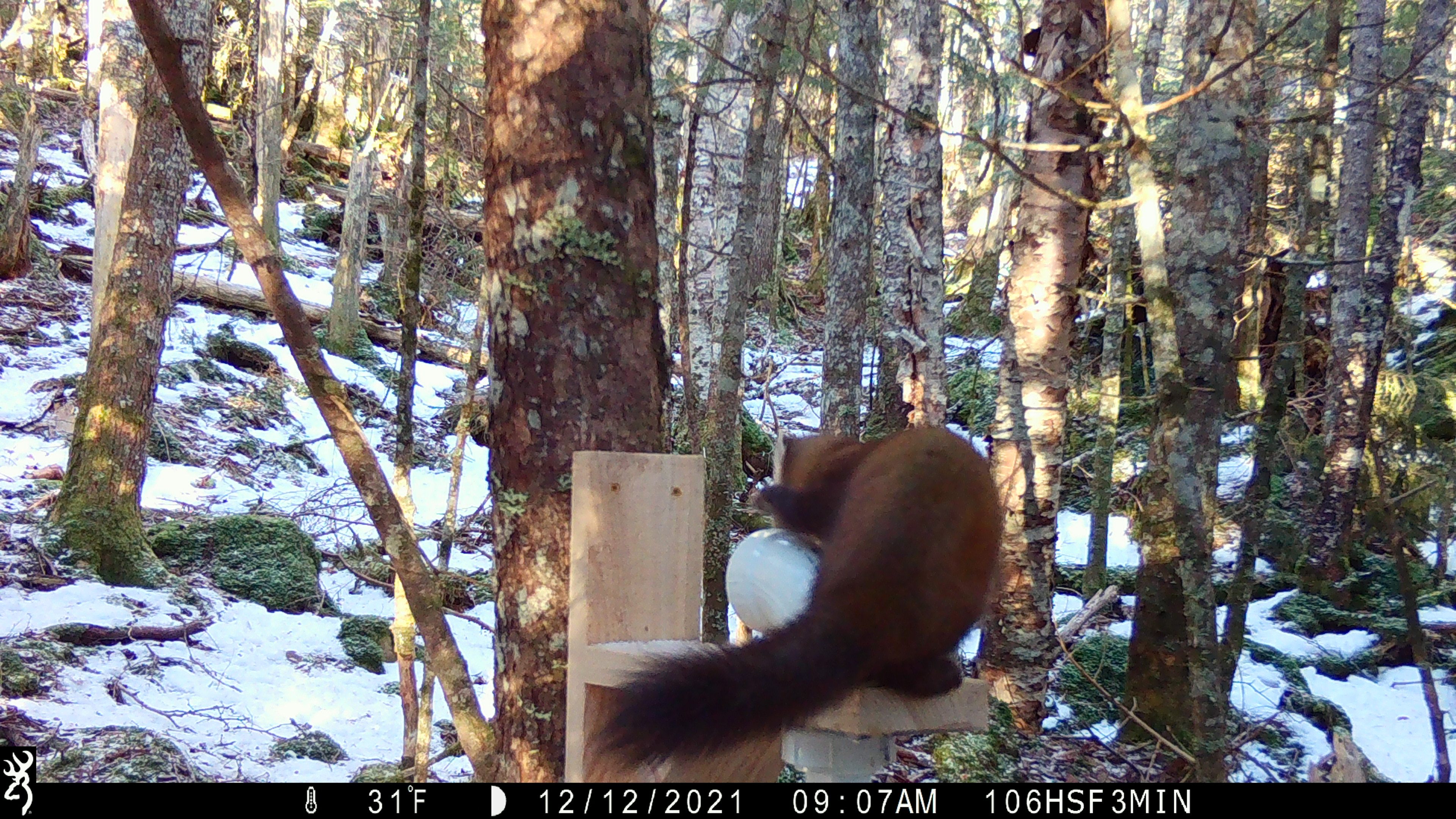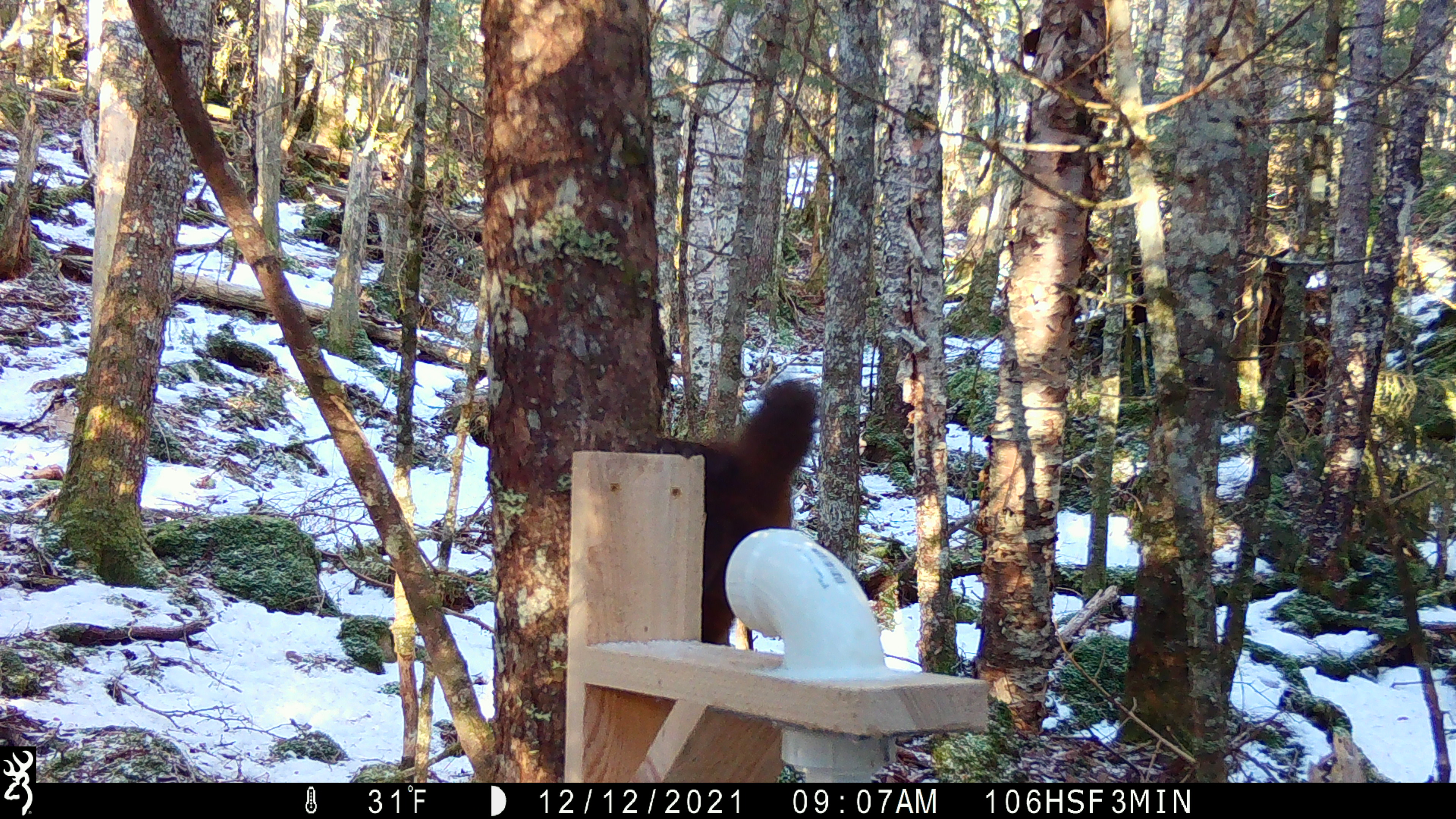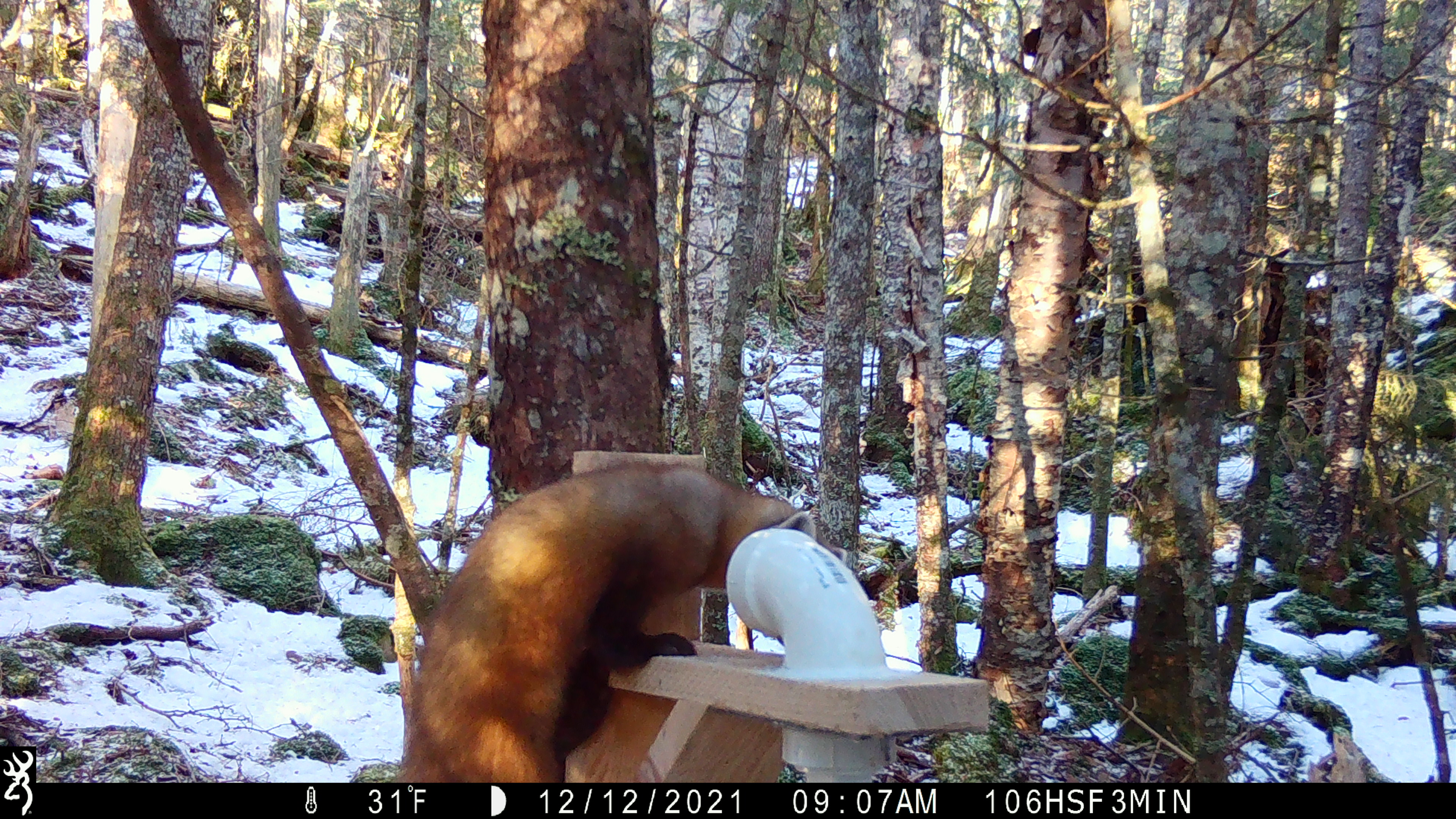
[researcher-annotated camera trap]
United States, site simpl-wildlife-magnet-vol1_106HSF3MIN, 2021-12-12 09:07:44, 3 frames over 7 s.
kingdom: Animalia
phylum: Chordata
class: Mammalia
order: Carnivora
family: Mustelidae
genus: Martes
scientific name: Martes americana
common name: american marten